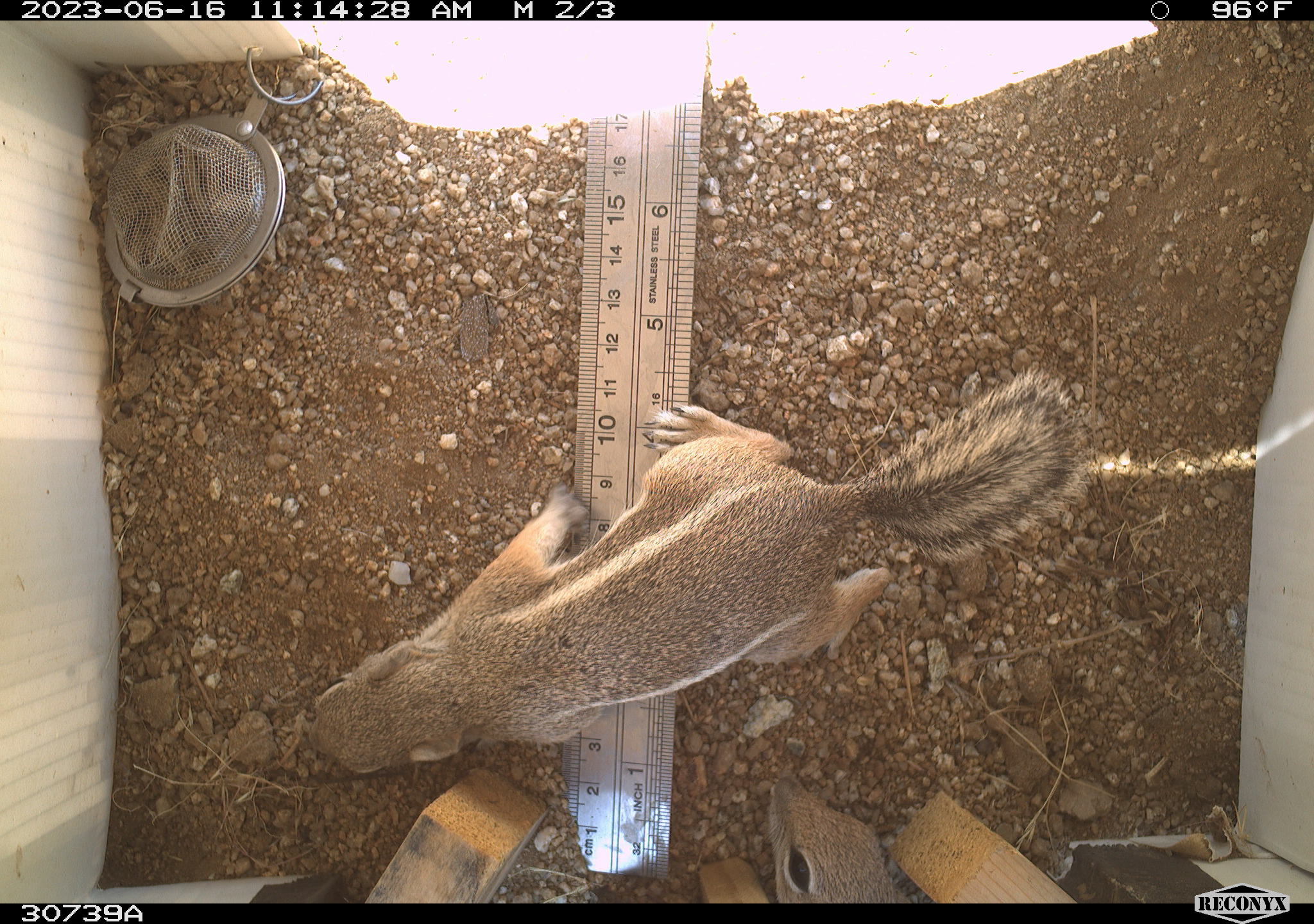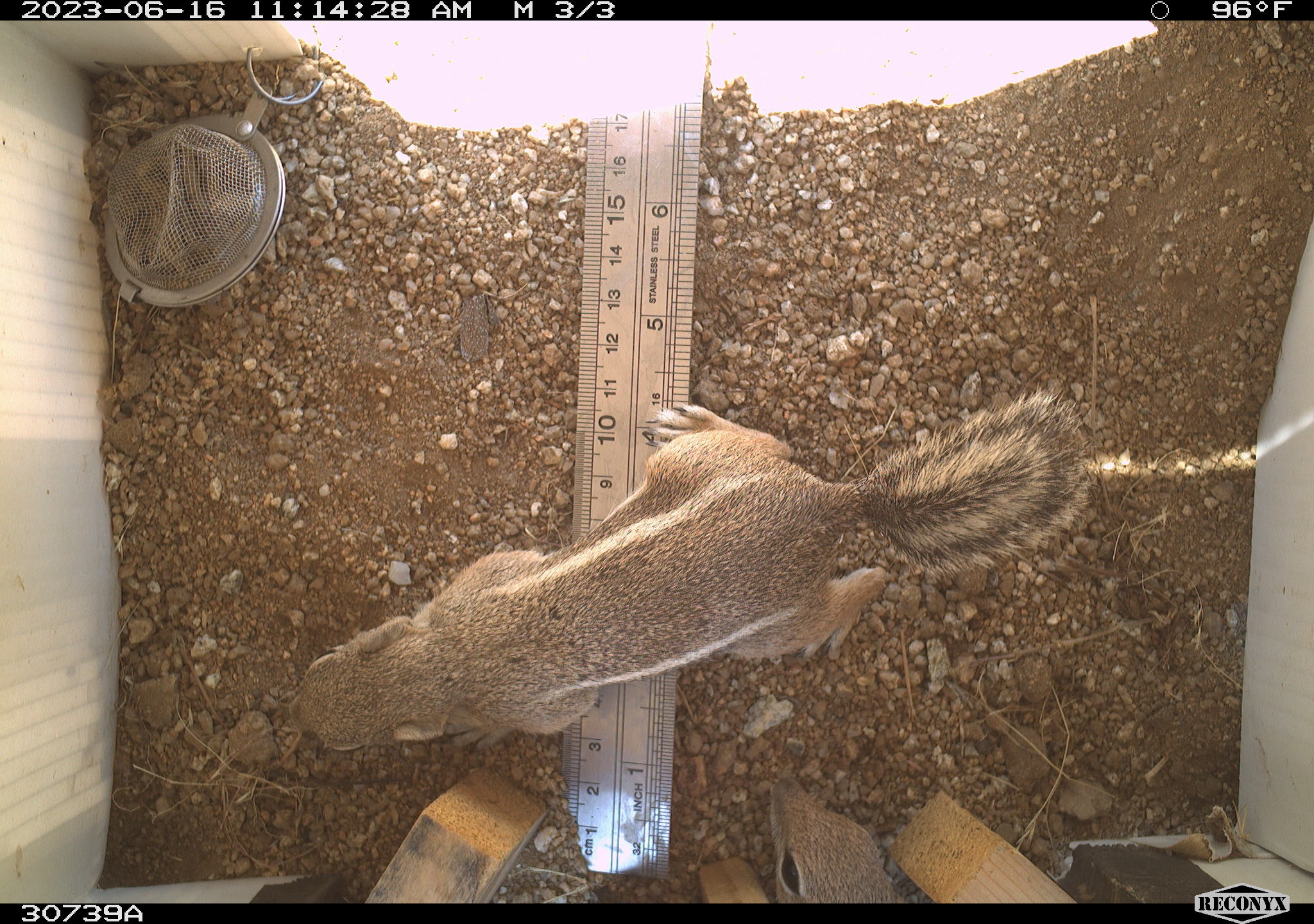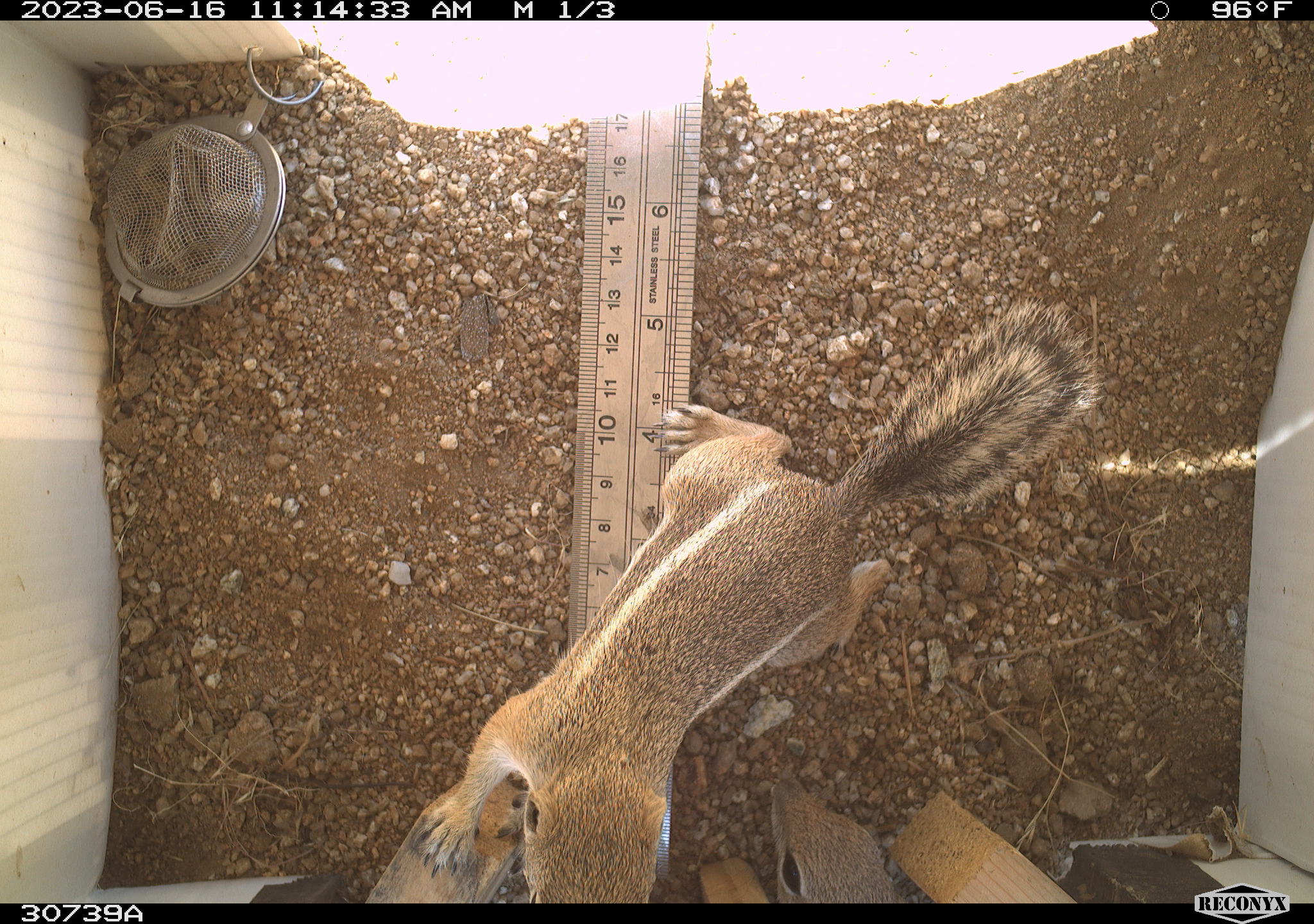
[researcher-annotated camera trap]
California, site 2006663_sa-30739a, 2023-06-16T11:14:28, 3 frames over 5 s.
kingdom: Animalia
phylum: Chordata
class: Mammalia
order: Rodentia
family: Sciuridae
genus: Ammospermophilus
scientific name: Ammospermophilus leucurus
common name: white-tailed antelope squirrel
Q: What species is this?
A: White-tailed antelope squirrel (Ammospermophilus leucurus).